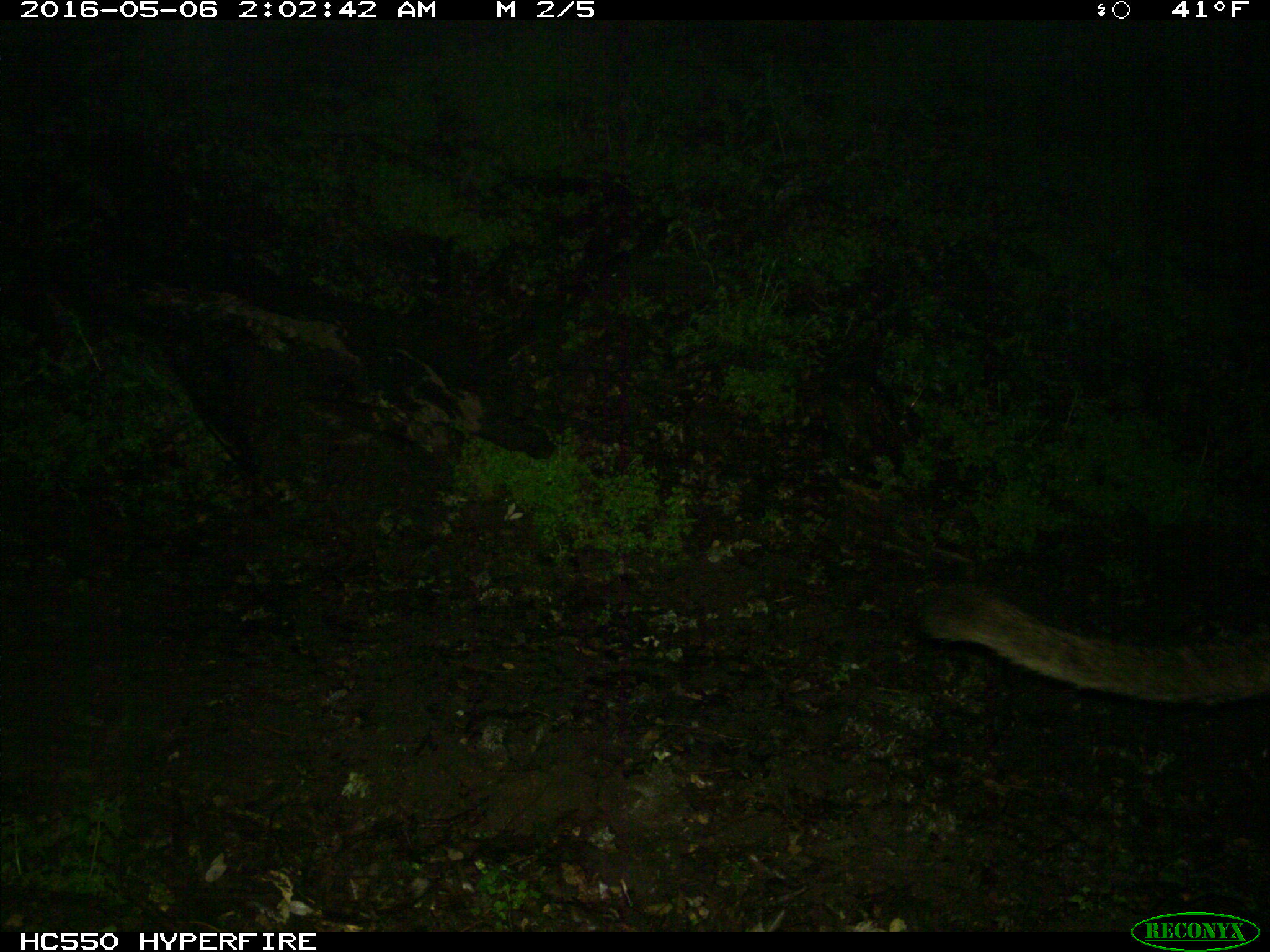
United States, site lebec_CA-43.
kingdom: Animalia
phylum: Chordata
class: Mammalia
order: Carnivora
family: Felidae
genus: Puma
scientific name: Puma concolor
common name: mountain lion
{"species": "Puma concolor (mountain lion)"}